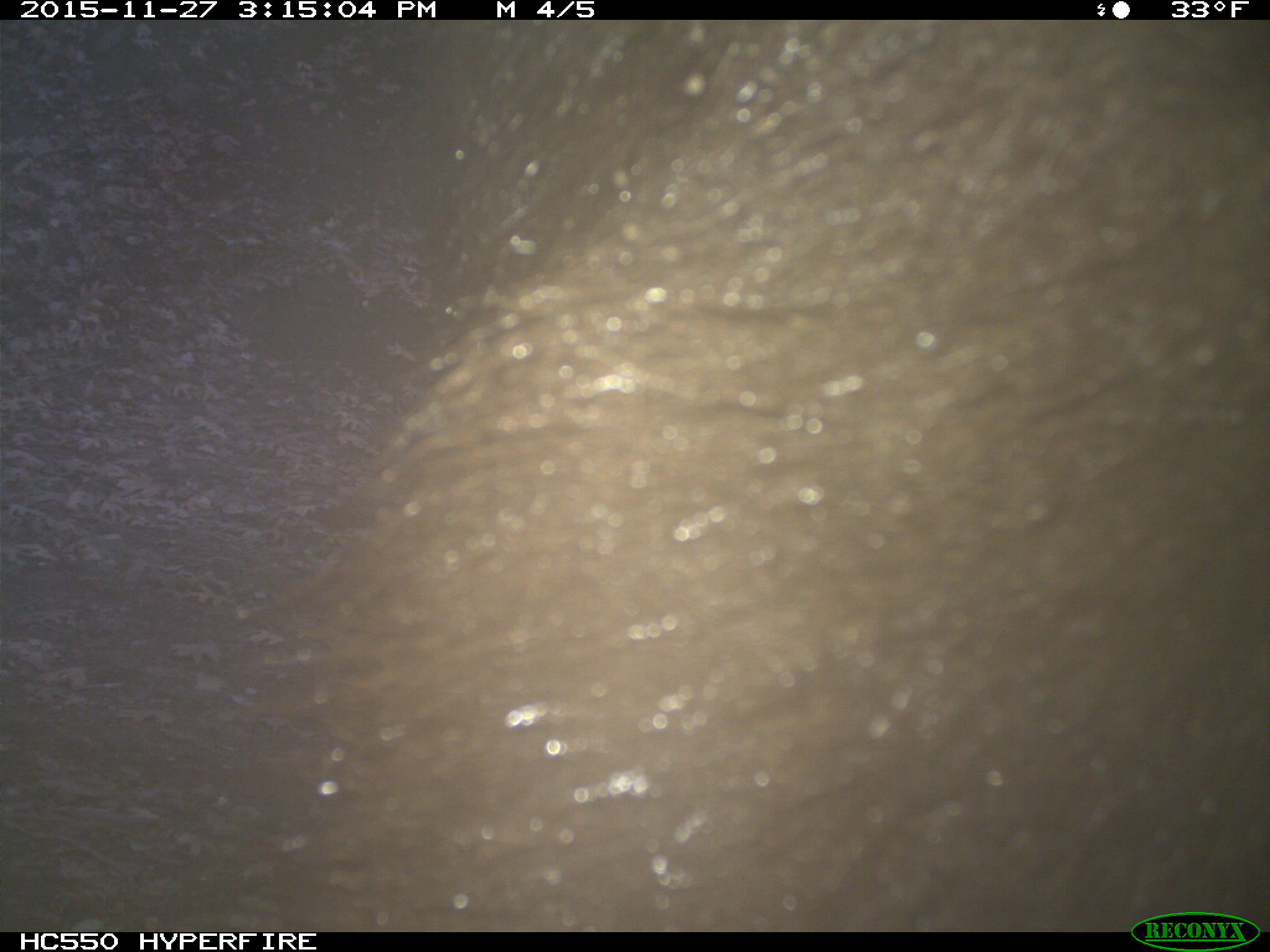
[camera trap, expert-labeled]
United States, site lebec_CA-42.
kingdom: Animalia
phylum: Chordata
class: Mammalia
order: Carnivora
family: Ursidae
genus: Ursus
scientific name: Ursus americanus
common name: american black bear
Ursus americanus (american black bear).